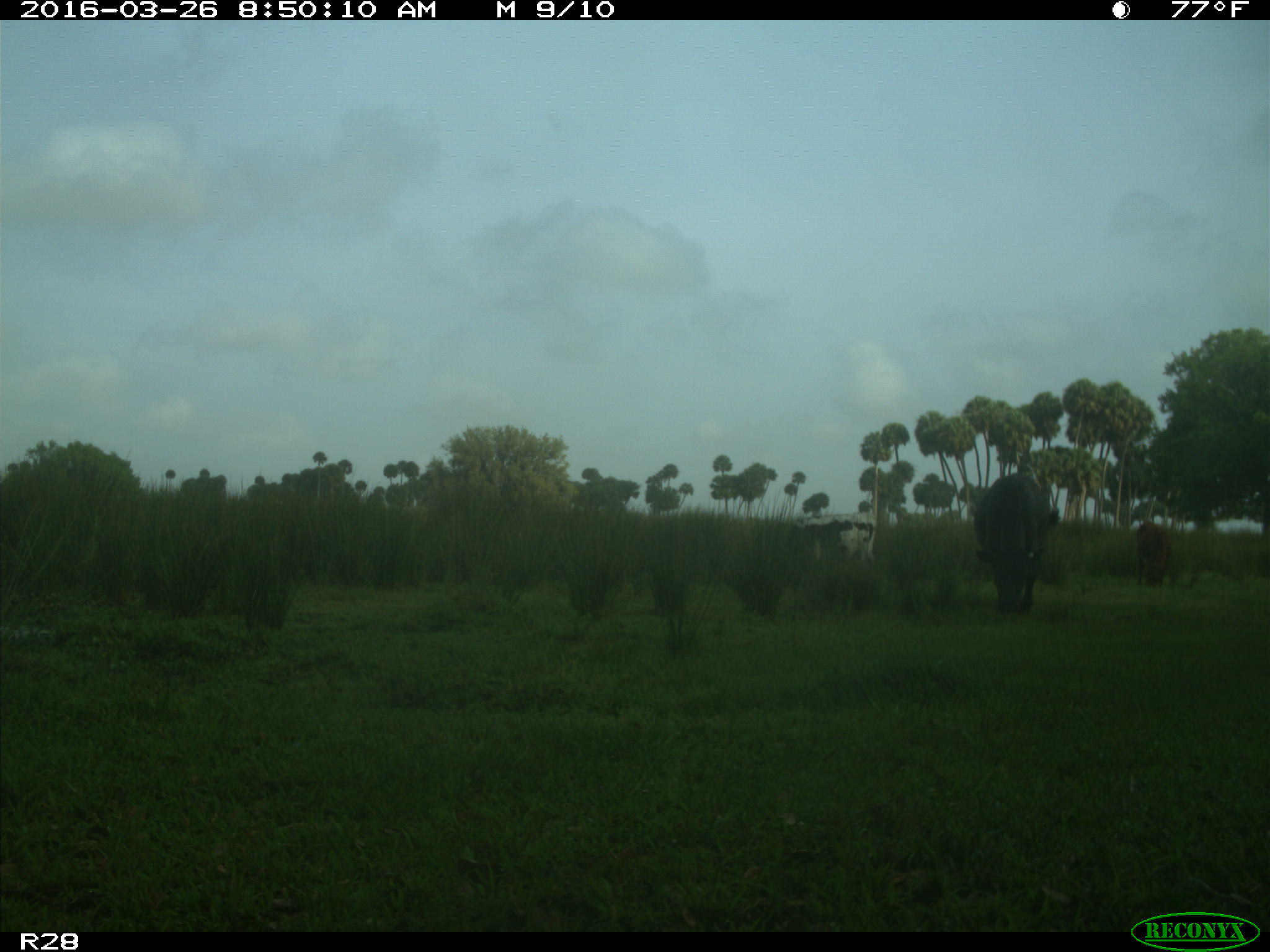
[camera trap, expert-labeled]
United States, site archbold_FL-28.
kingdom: Animalia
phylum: Chordata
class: Mammalia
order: Artiodactyla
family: Bovidae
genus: Bos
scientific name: Bos taurus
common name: domestic cow